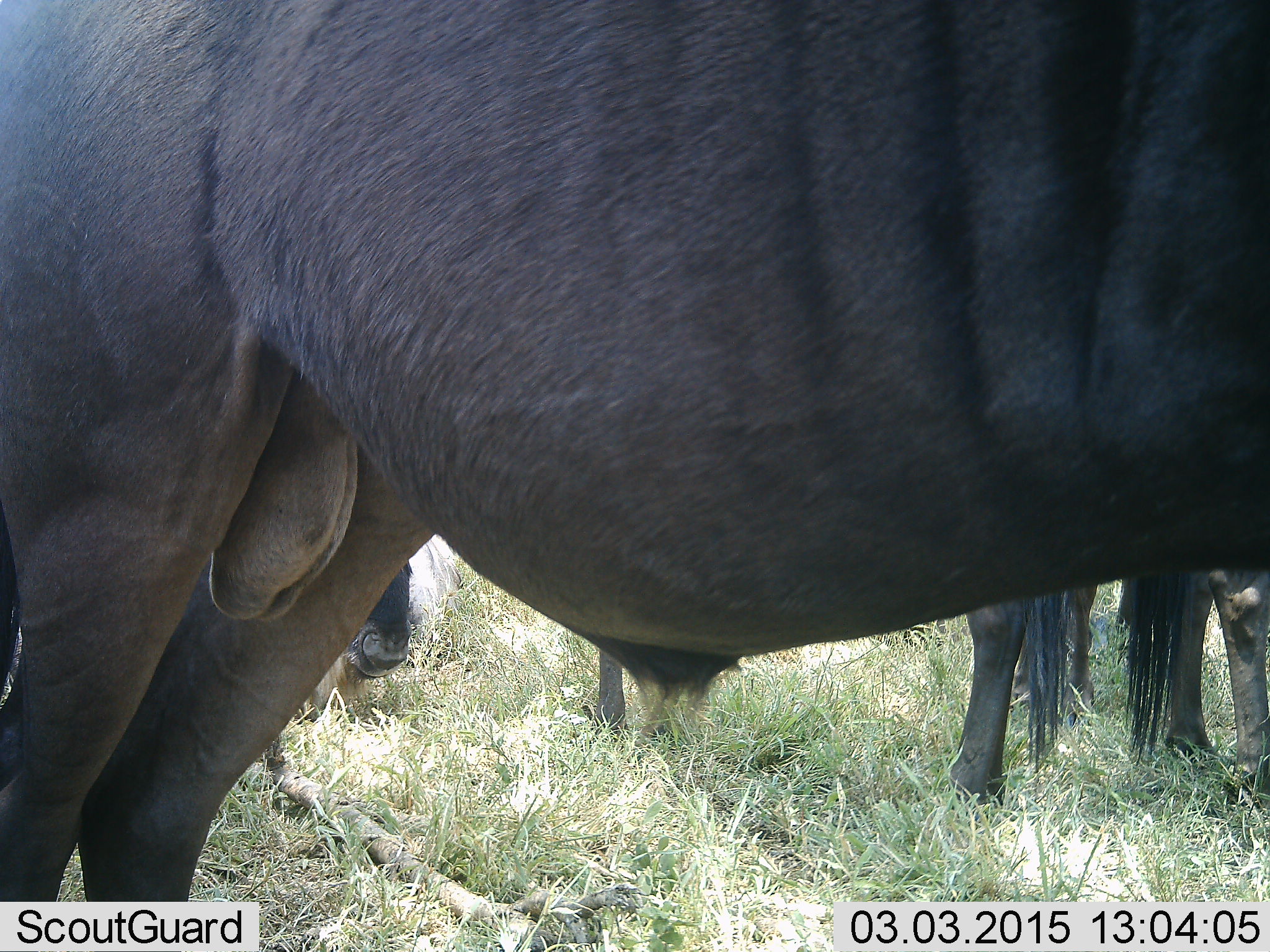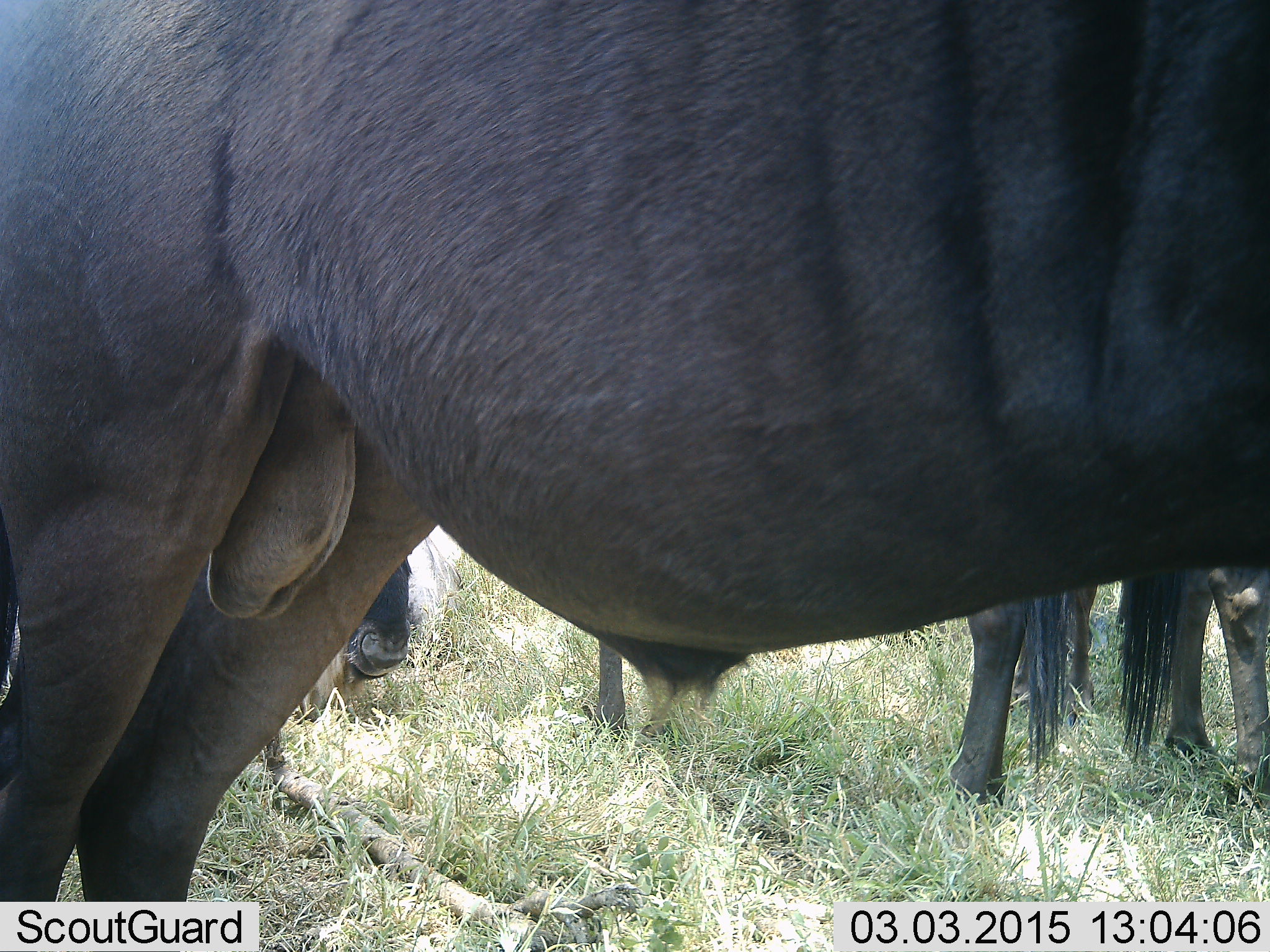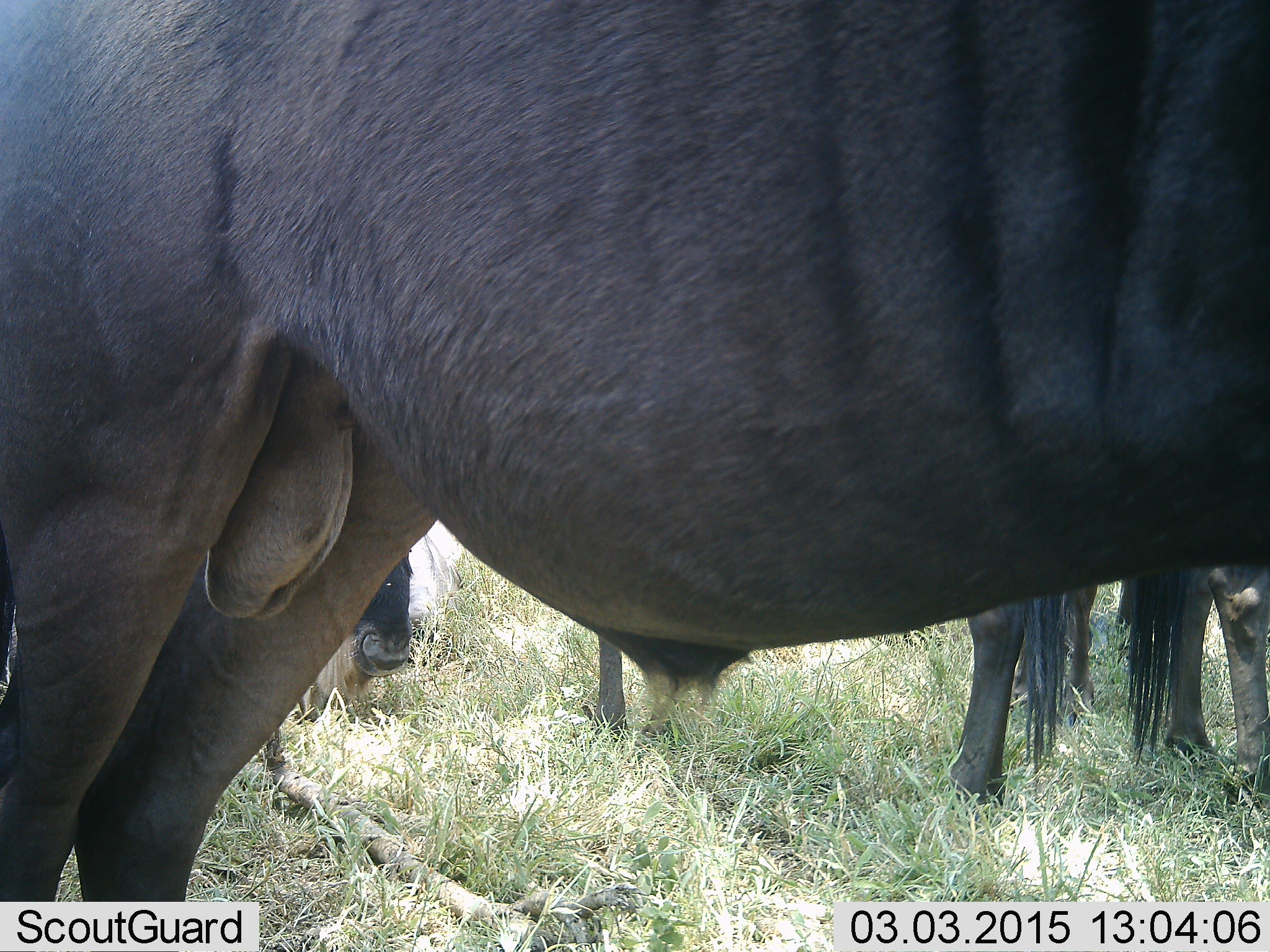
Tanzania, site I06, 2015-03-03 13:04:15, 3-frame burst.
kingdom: Animalia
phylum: Chordata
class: Mammalia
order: Artiodactyla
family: Bovidae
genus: Connochaetes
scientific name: Connochaetes taurinus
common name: blue wildebeest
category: wildebeest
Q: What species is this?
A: Wildebeest (blue wildebeest) (Connochaetes taurinus).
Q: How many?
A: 4.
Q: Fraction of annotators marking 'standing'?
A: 90%.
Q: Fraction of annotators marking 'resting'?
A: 40%.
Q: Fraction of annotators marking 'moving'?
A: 0%.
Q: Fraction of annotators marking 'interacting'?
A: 0%.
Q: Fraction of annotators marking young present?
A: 0%.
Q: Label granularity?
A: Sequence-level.